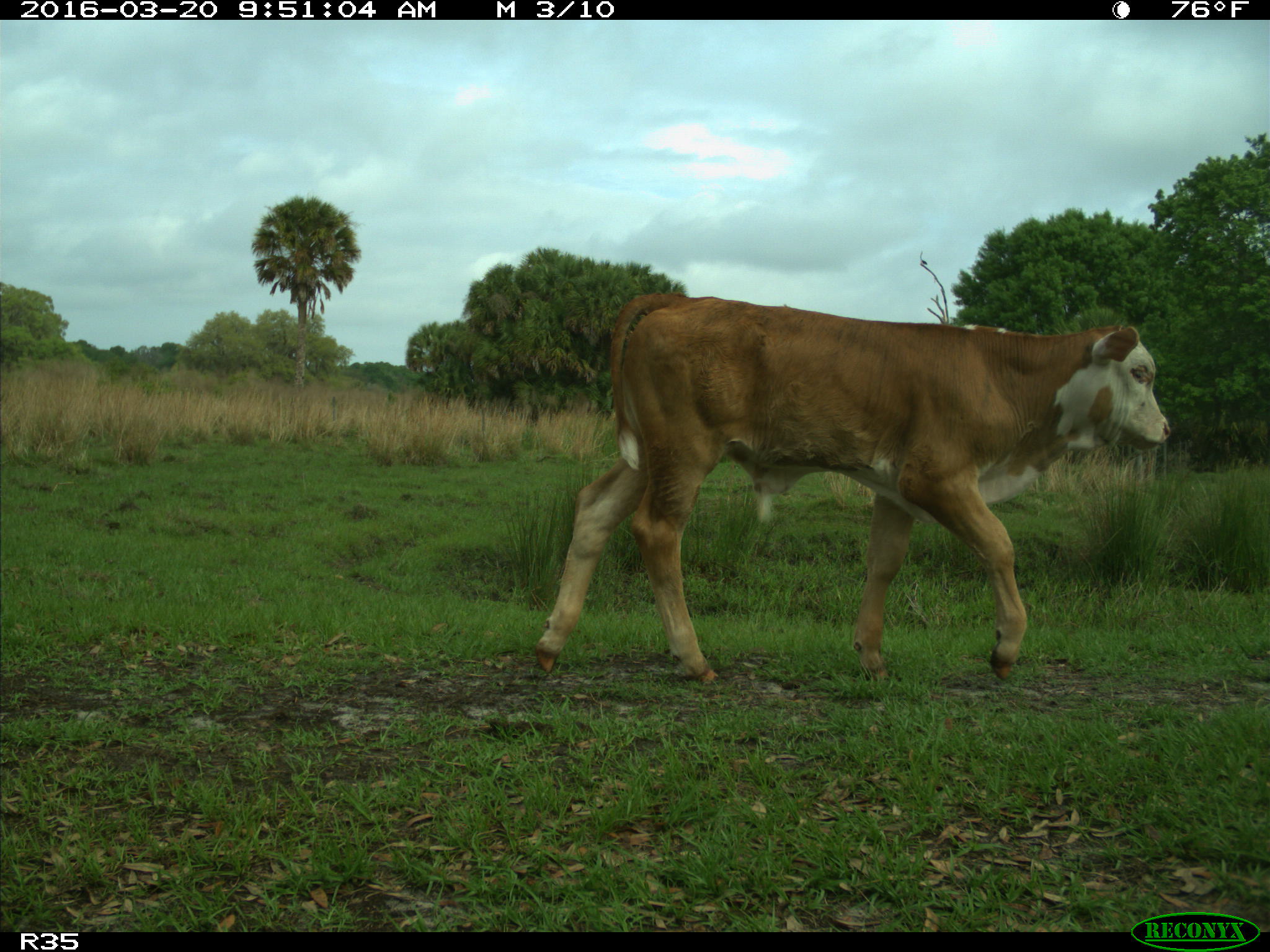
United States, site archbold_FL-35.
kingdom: Animalia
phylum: Chordata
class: Mammalia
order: Artiodactyla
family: Bovidae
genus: Bos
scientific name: Bos taurus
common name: domestic cow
Bos taurus (domestic cow).